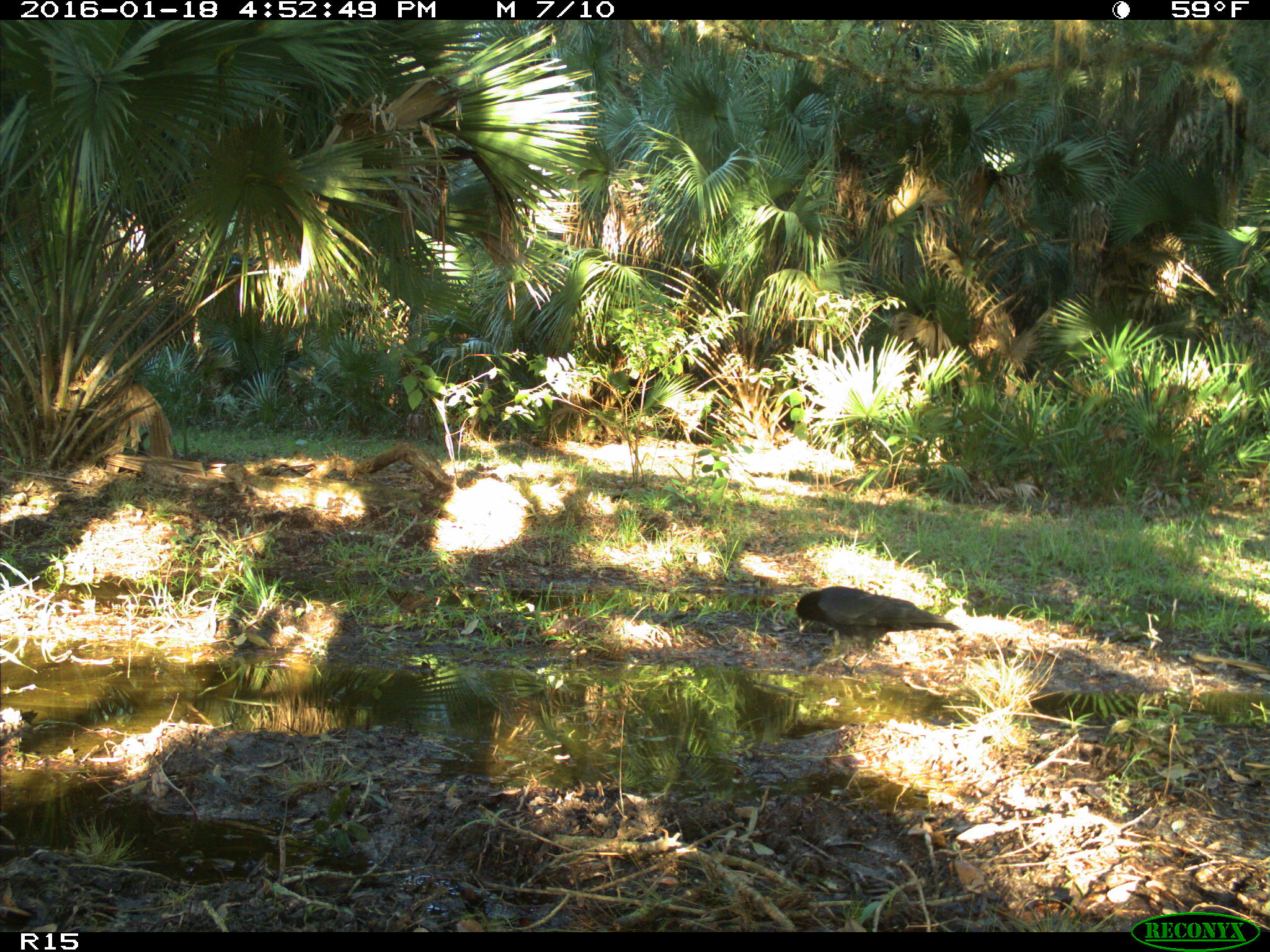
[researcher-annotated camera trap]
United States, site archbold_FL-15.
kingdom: Animalia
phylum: Chordata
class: Aves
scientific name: Aves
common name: birds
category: unidentified bird